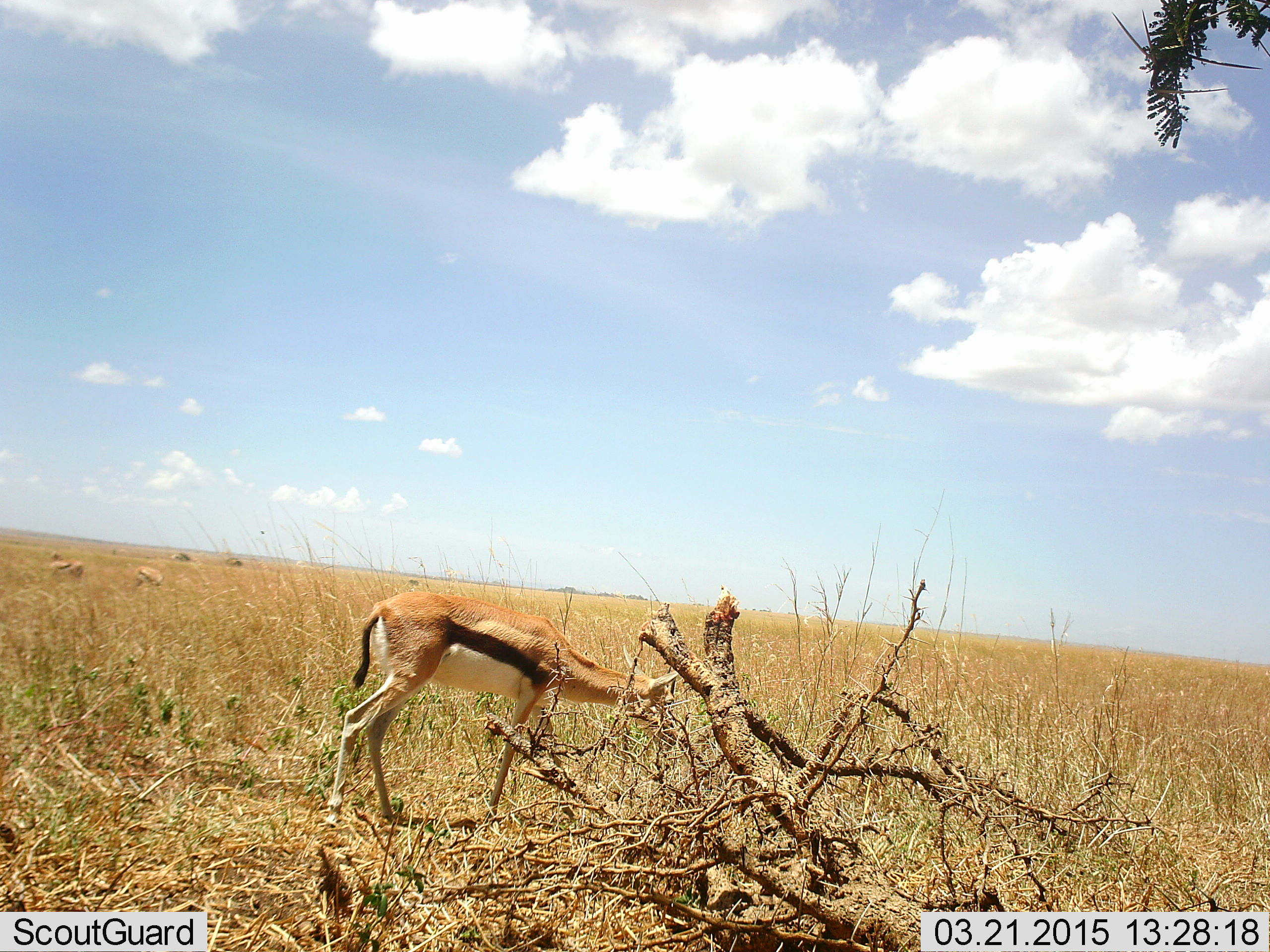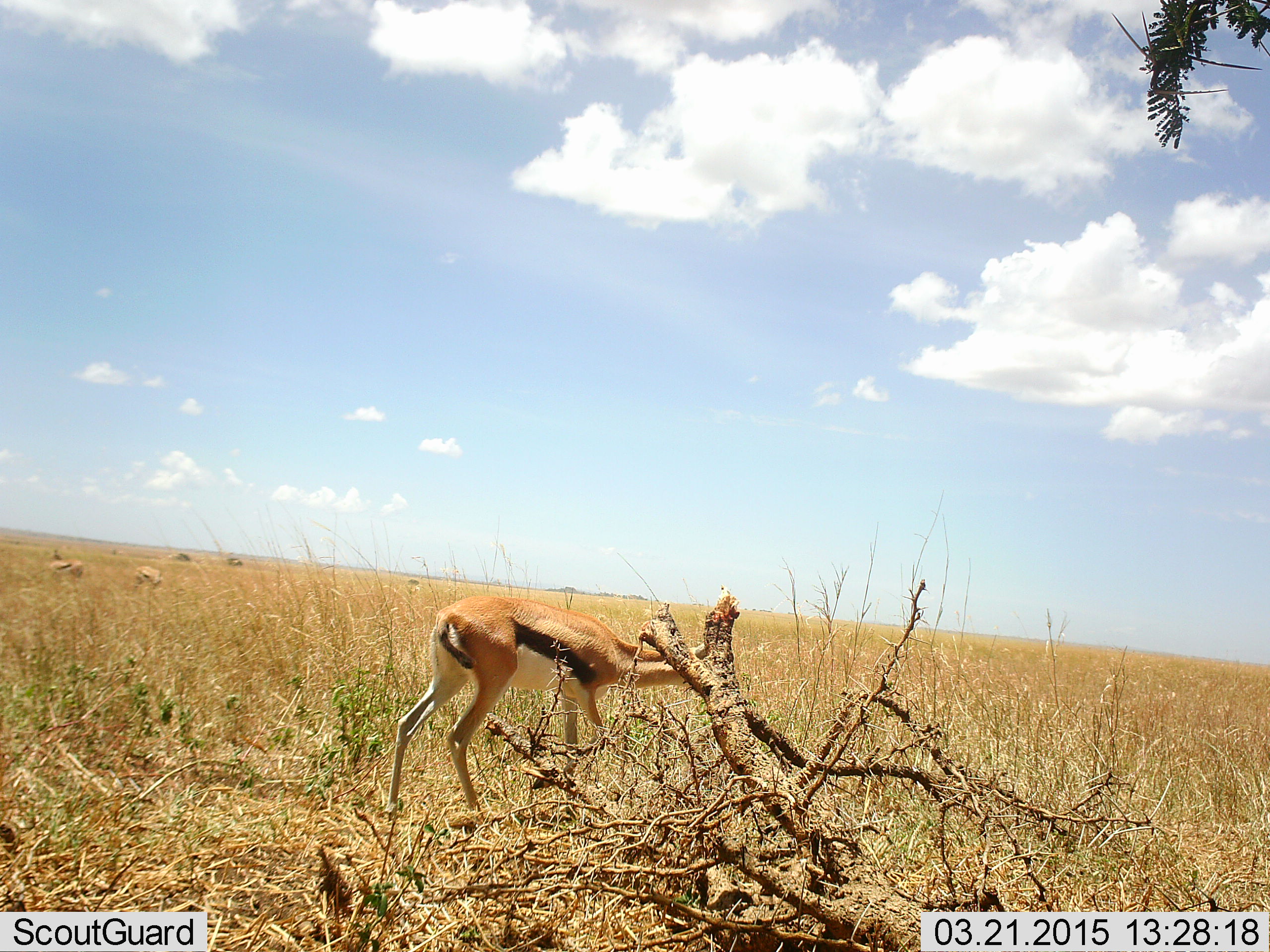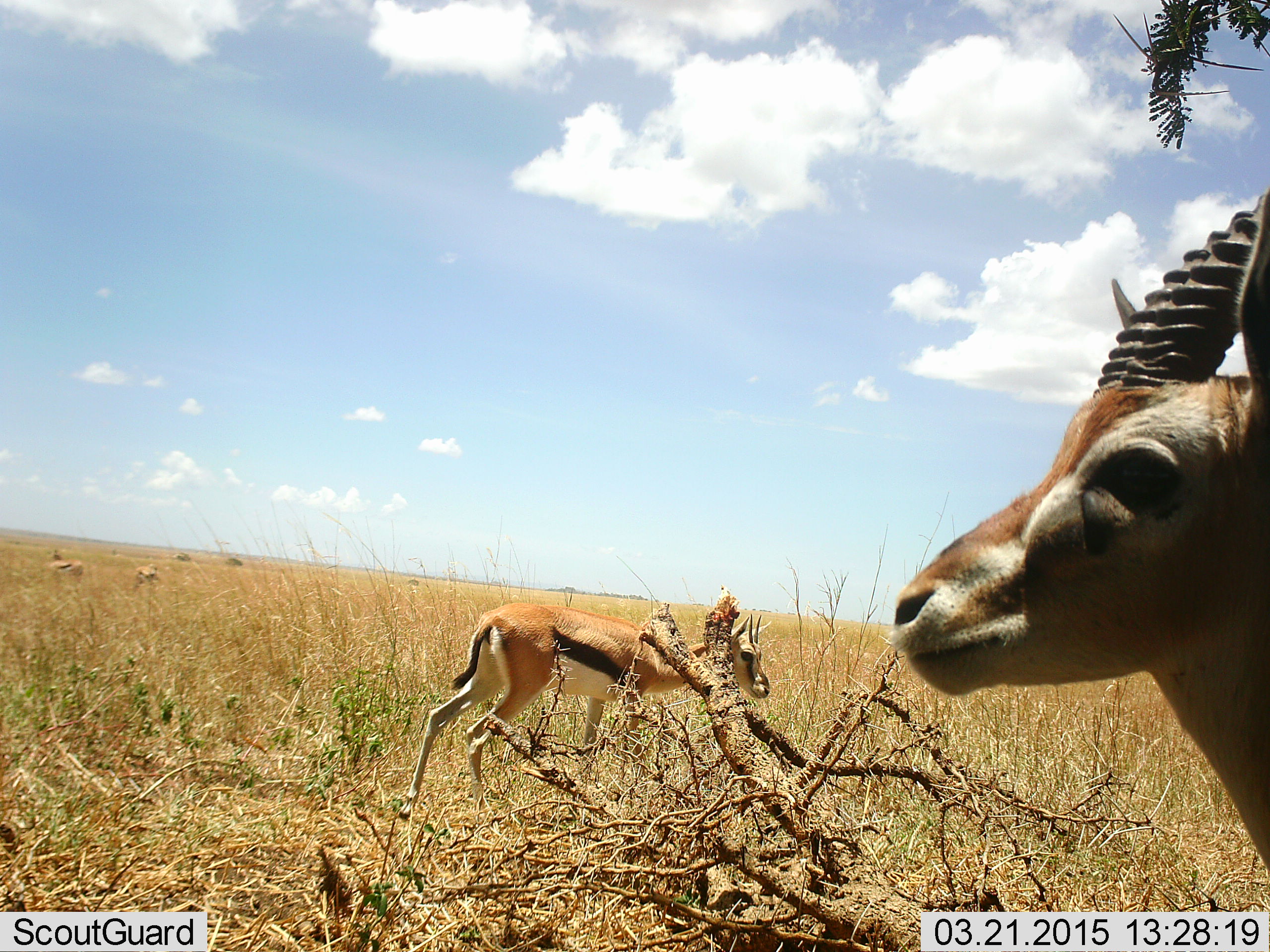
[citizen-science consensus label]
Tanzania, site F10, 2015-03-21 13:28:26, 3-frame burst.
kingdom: Animalia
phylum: Chordata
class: Mammalia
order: Artiodactyla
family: Bovidae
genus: Eudorcas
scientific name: Eudorcas thomsonii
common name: thomson's gazelle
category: gazellethomsons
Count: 4.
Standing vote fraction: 80%.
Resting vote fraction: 0%.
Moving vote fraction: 50%.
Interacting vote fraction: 0%.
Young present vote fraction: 0%.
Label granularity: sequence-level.